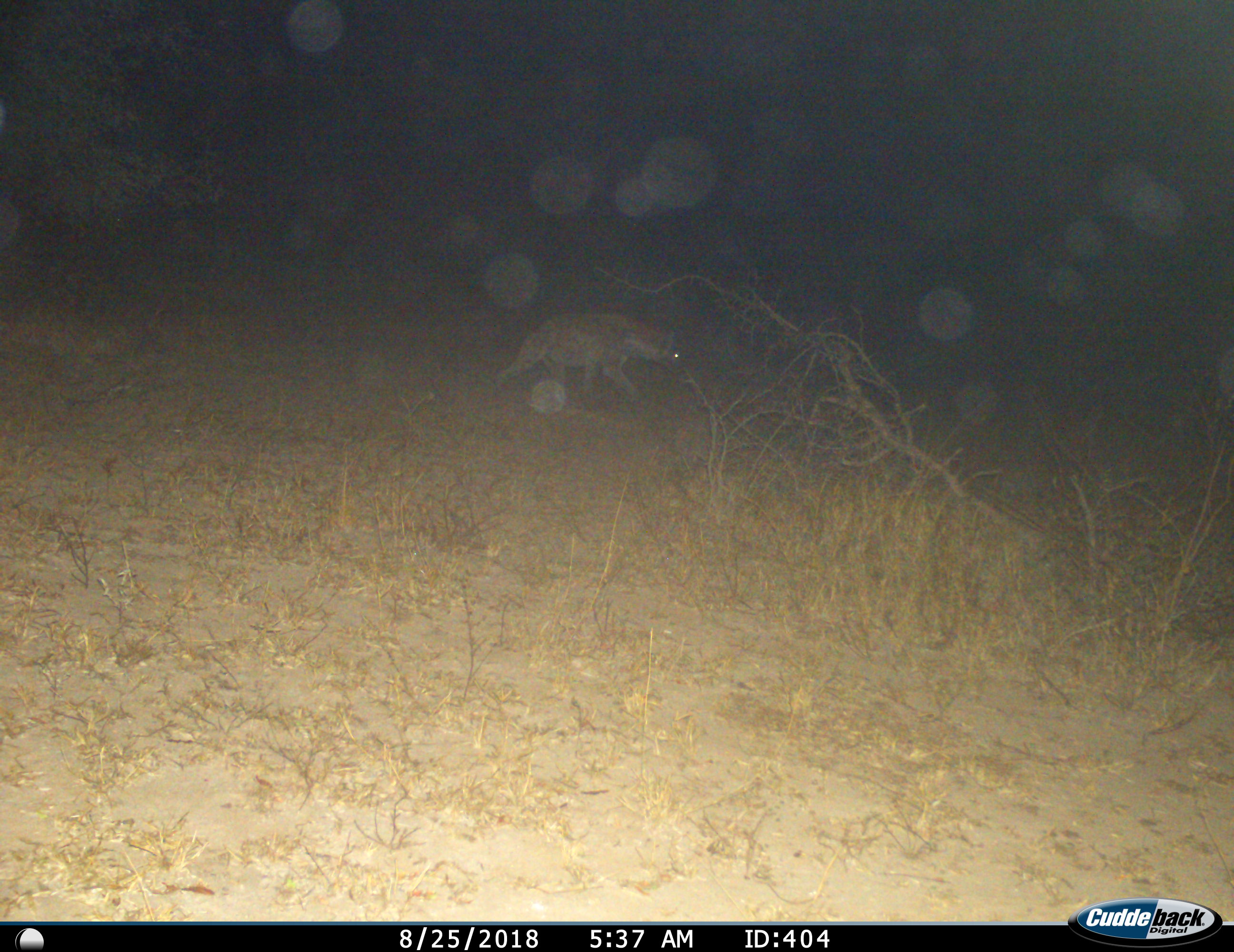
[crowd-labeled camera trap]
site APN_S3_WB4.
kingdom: Animalia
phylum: Chordata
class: Mammalia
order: Carnivora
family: Hyaenidae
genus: Crocuta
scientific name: Crocuta crocuta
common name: spotted hyena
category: hyenaspotted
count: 1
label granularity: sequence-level